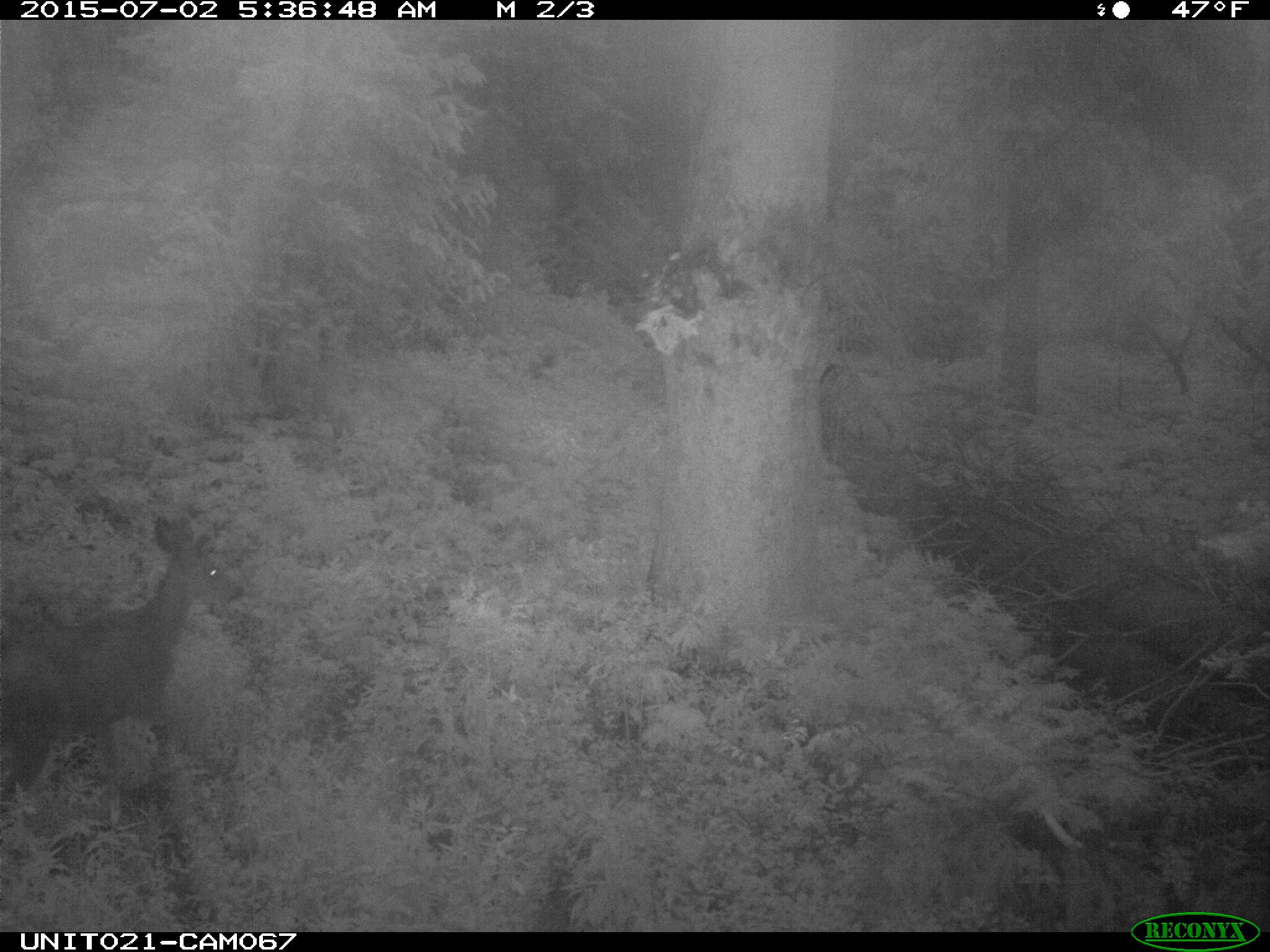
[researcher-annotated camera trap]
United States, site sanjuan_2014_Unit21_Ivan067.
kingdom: Animalia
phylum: Chordata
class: Mammalia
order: Artiodactyla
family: Cervidae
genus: Odocoileus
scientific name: Odocoileus hemionus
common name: mule deer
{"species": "Odocoileus hemionus (mule deer)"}